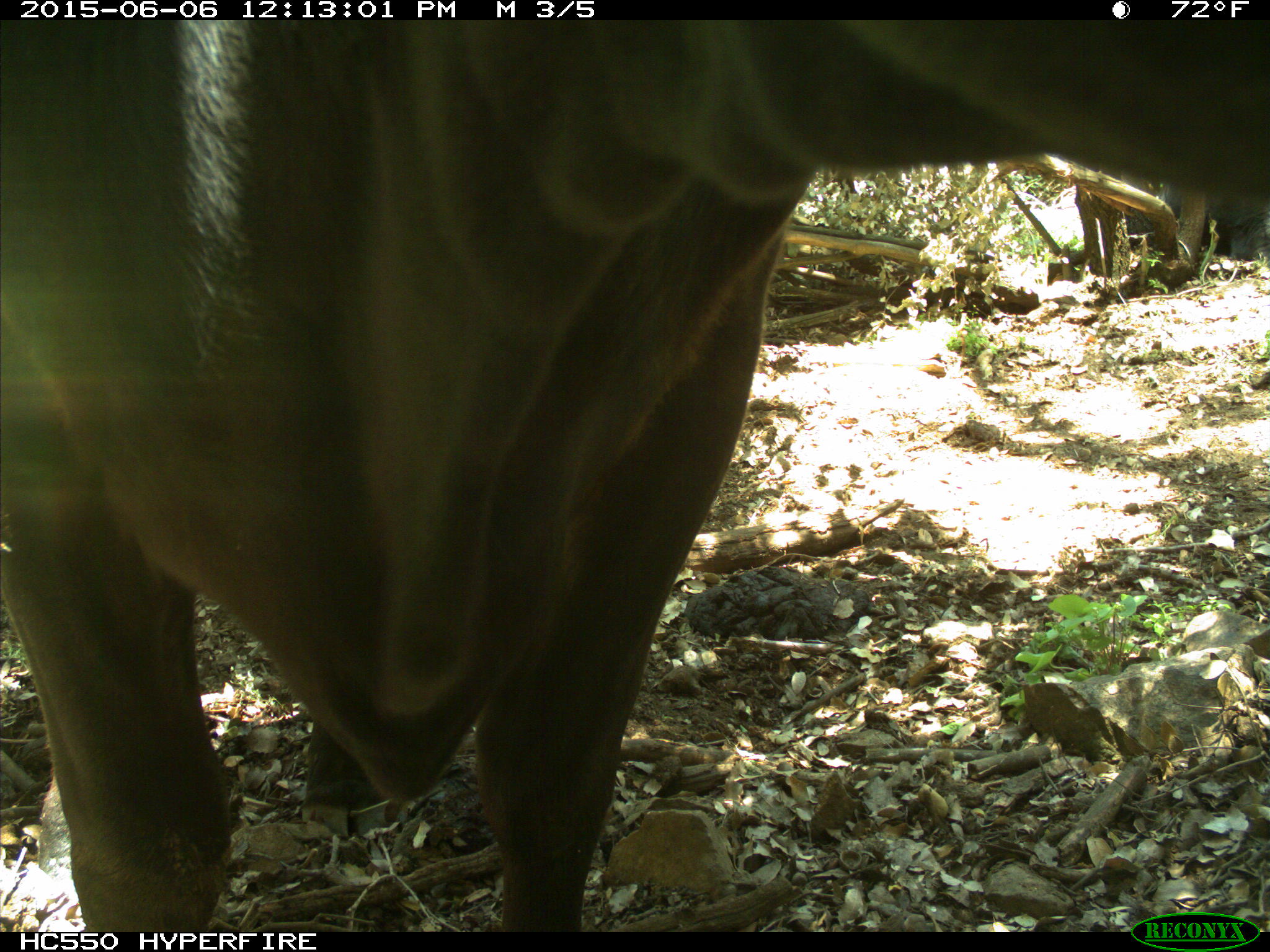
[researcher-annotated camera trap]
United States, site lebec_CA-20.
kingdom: Animalia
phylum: Chordata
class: Mammalia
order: Artiodactyla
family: Bovidae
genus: Bos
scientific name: Bos taurus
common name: domestic cow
Bos taurus (domestic cow).